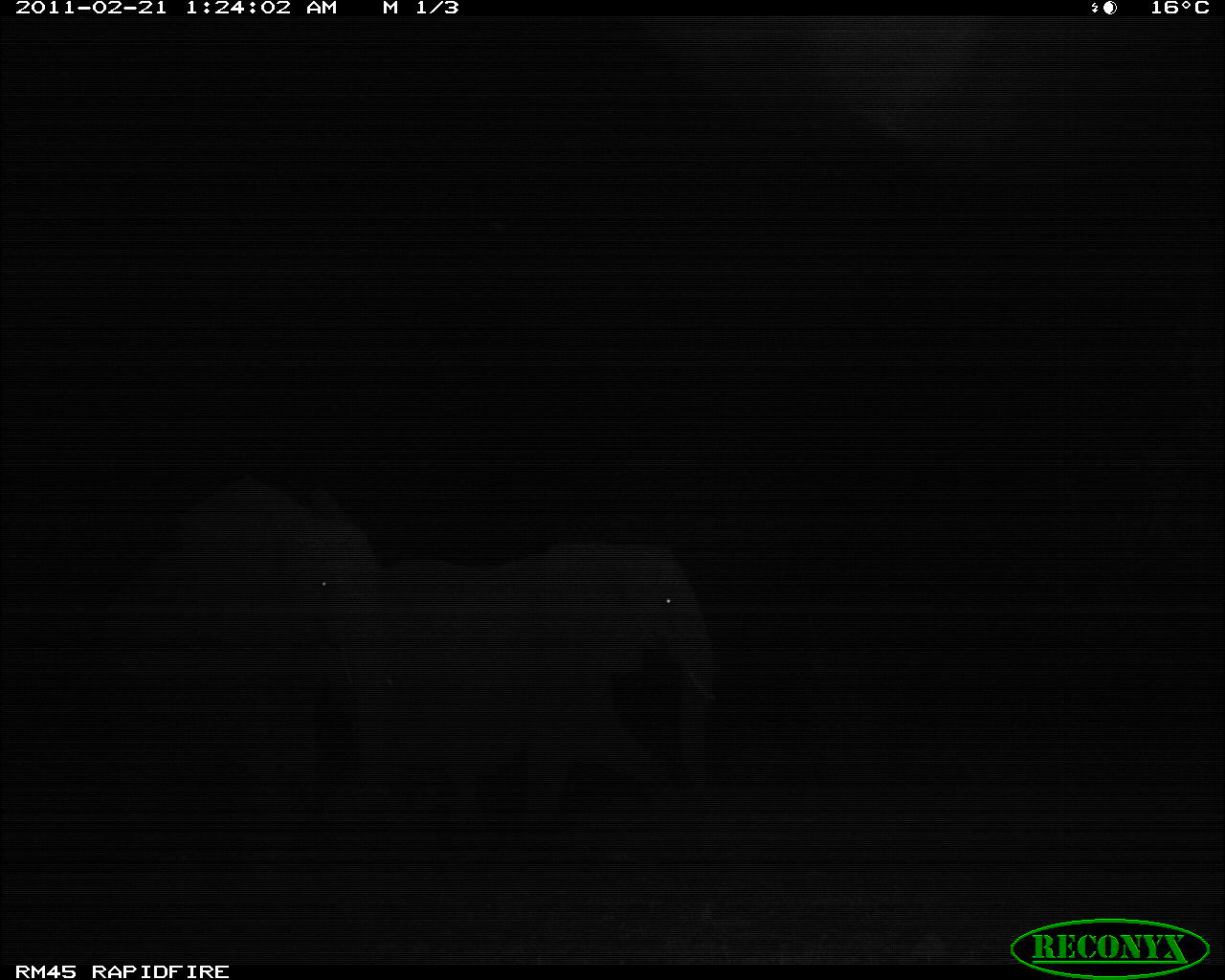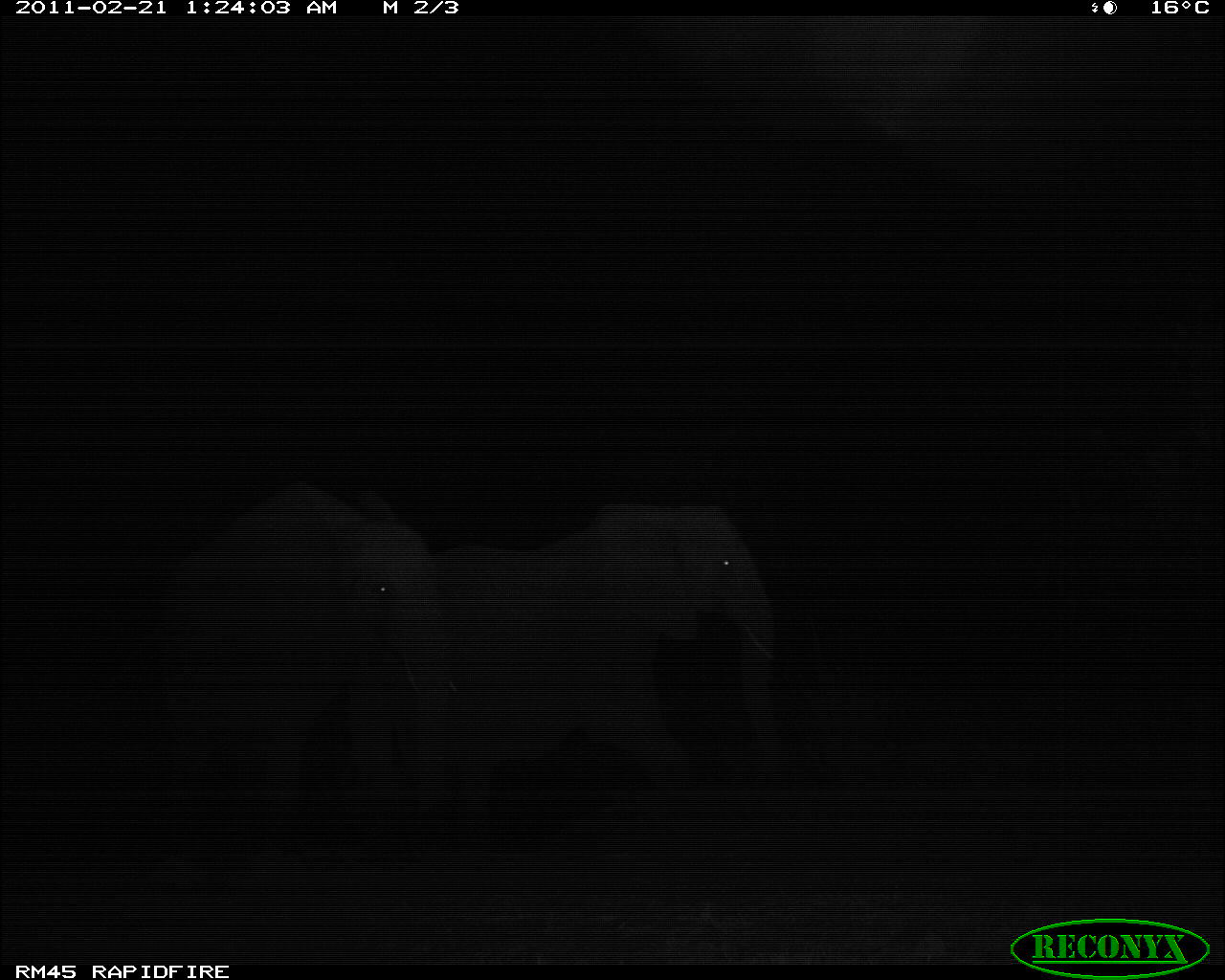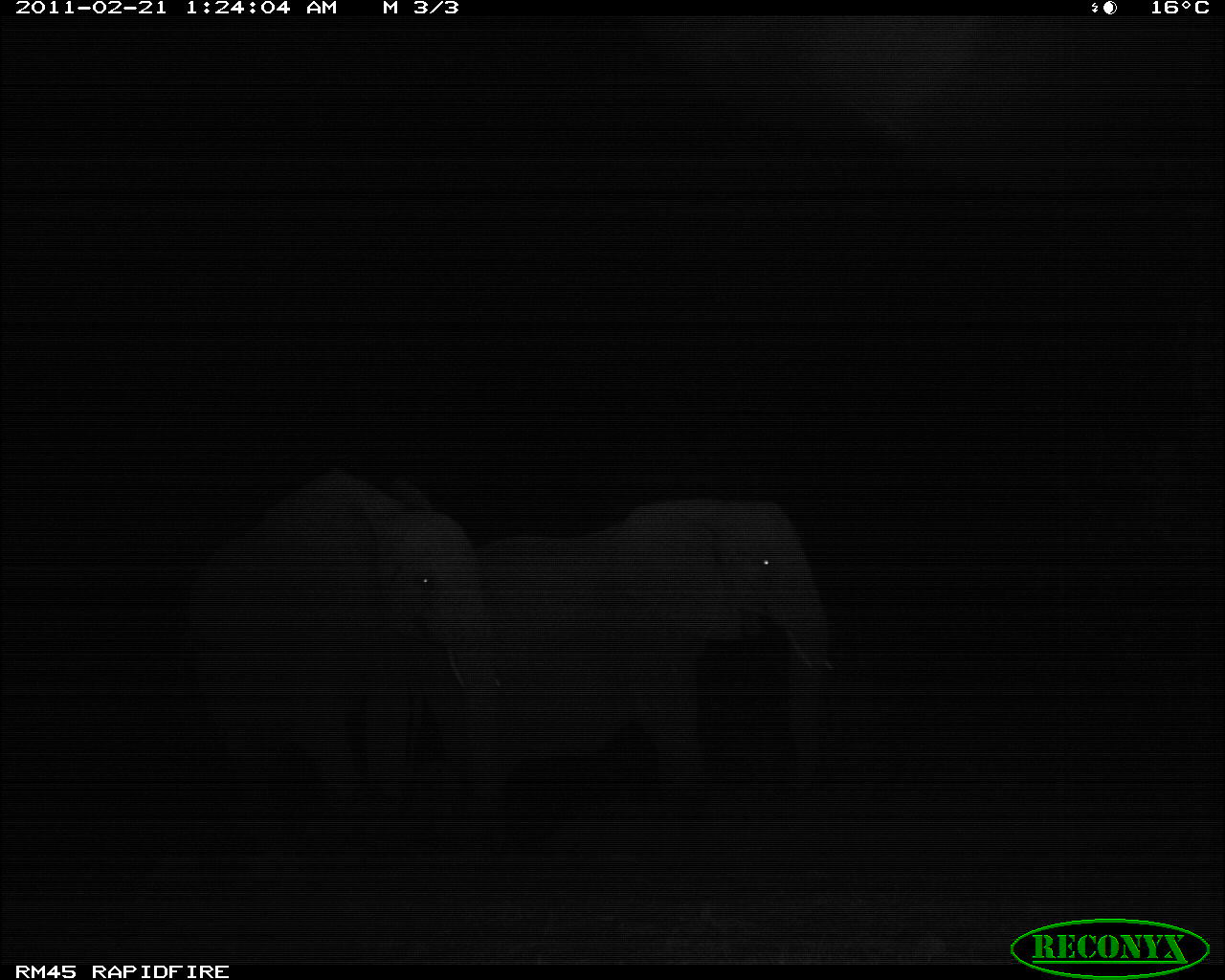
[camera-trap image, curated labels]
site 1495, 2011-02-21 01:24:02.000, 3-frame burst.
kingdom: Animalia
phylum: Chordata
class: Mammalia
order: Proboscidea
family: Elephantidae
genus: Loxodonta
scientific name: Loxodonta africana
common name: african bush elephant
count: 2